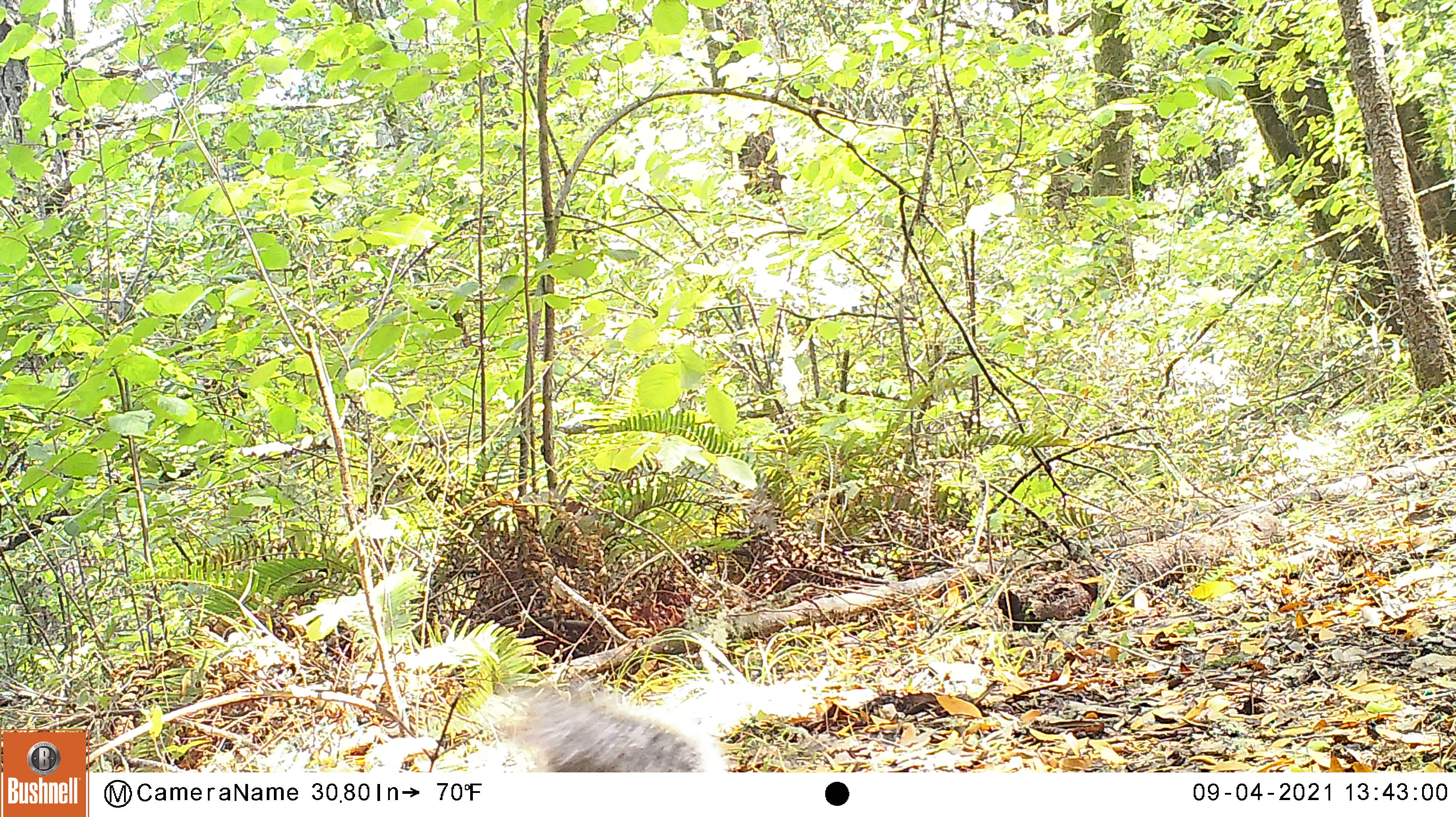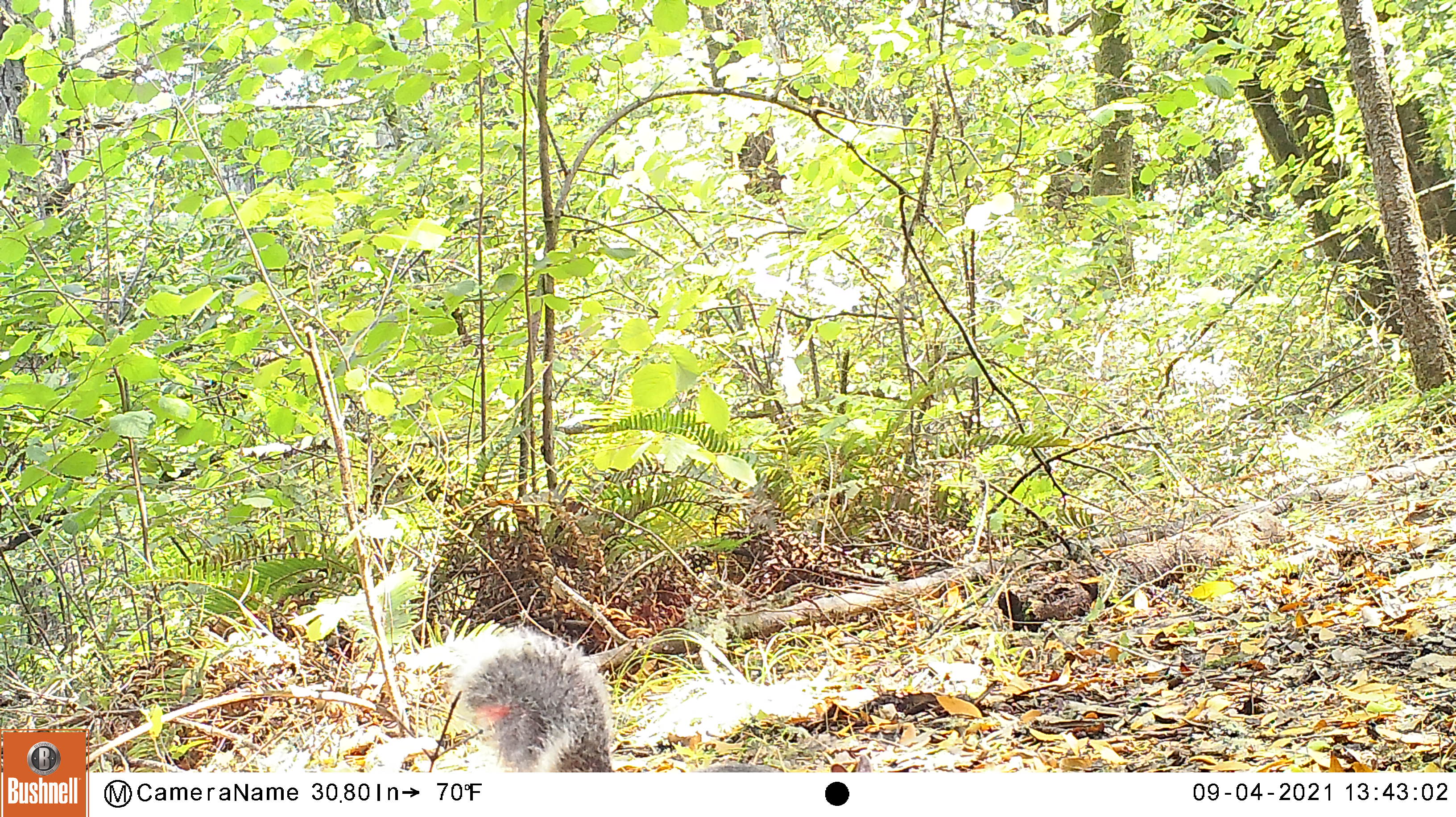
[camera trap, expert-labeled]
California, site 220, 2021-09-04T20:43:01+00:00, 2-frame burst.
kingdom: Animalia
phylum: Chordata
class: Mammalia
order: Rodentia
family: Sciuridae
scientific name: Sciuridae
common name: squirrel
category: unknown squirrel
Unknown squirrel (squirrel) (Sciuridae).